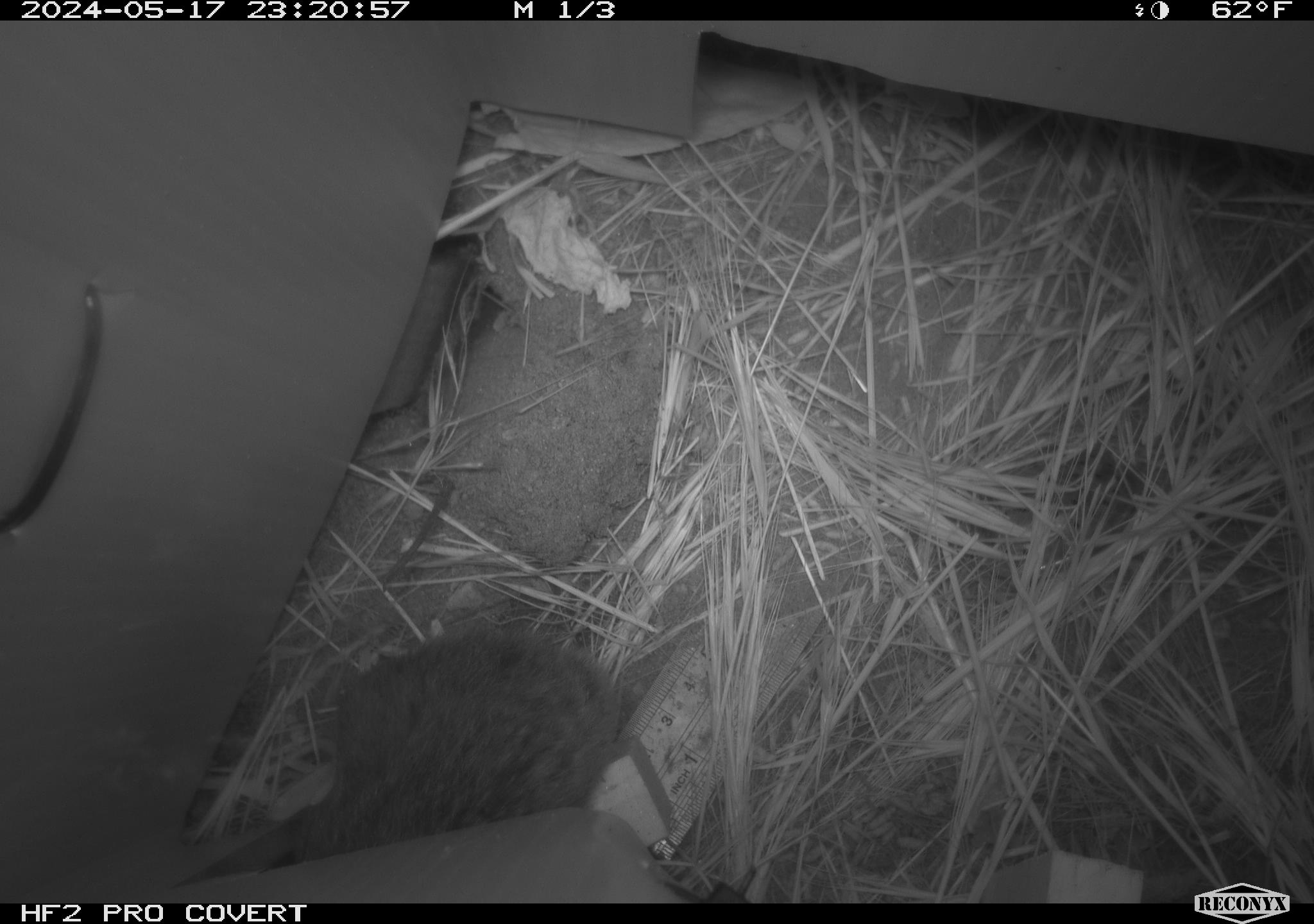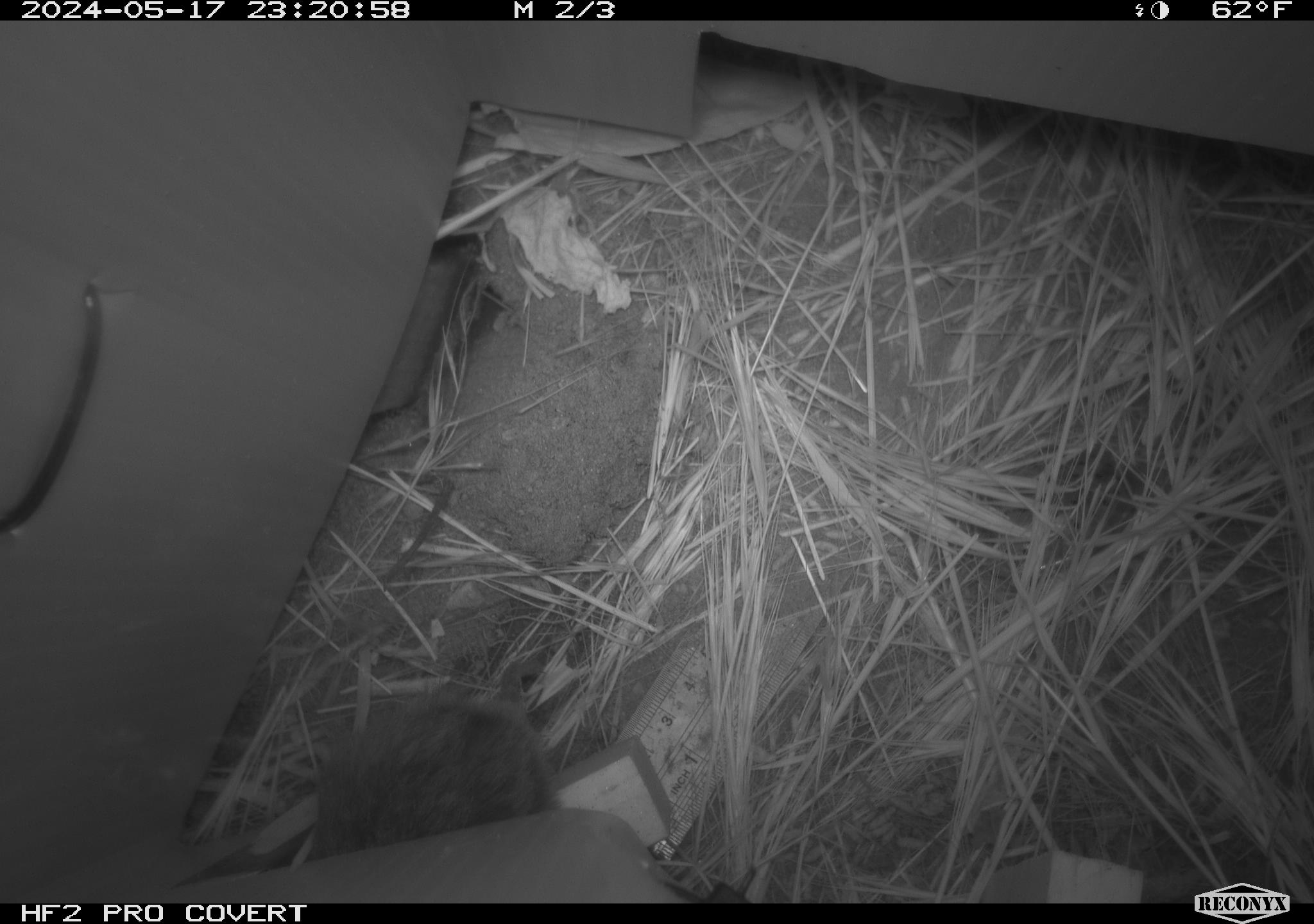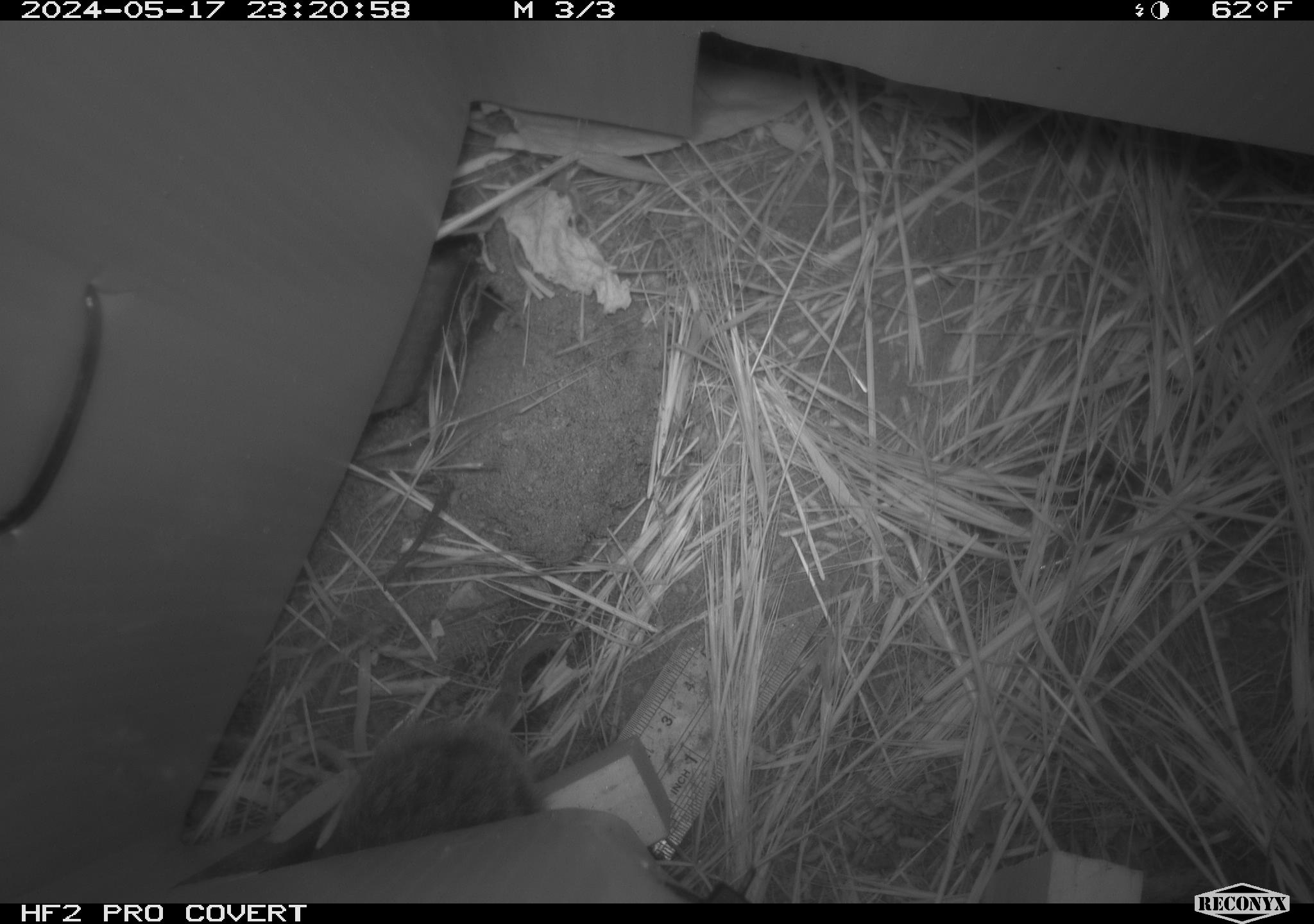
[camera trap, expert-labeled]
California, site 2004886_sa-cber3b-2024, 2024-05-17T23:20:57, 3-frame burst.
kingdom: Animalia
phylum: Chordata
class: Mammalia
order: Rodentia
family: Cricetidae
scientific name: Arvicolinae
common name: voles, lemmings, and muskrats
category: arvicolinae subfamily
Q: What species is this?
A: Arvicolinae subfamily (voles, lemmings, and muskrats) (Arvicolinae).